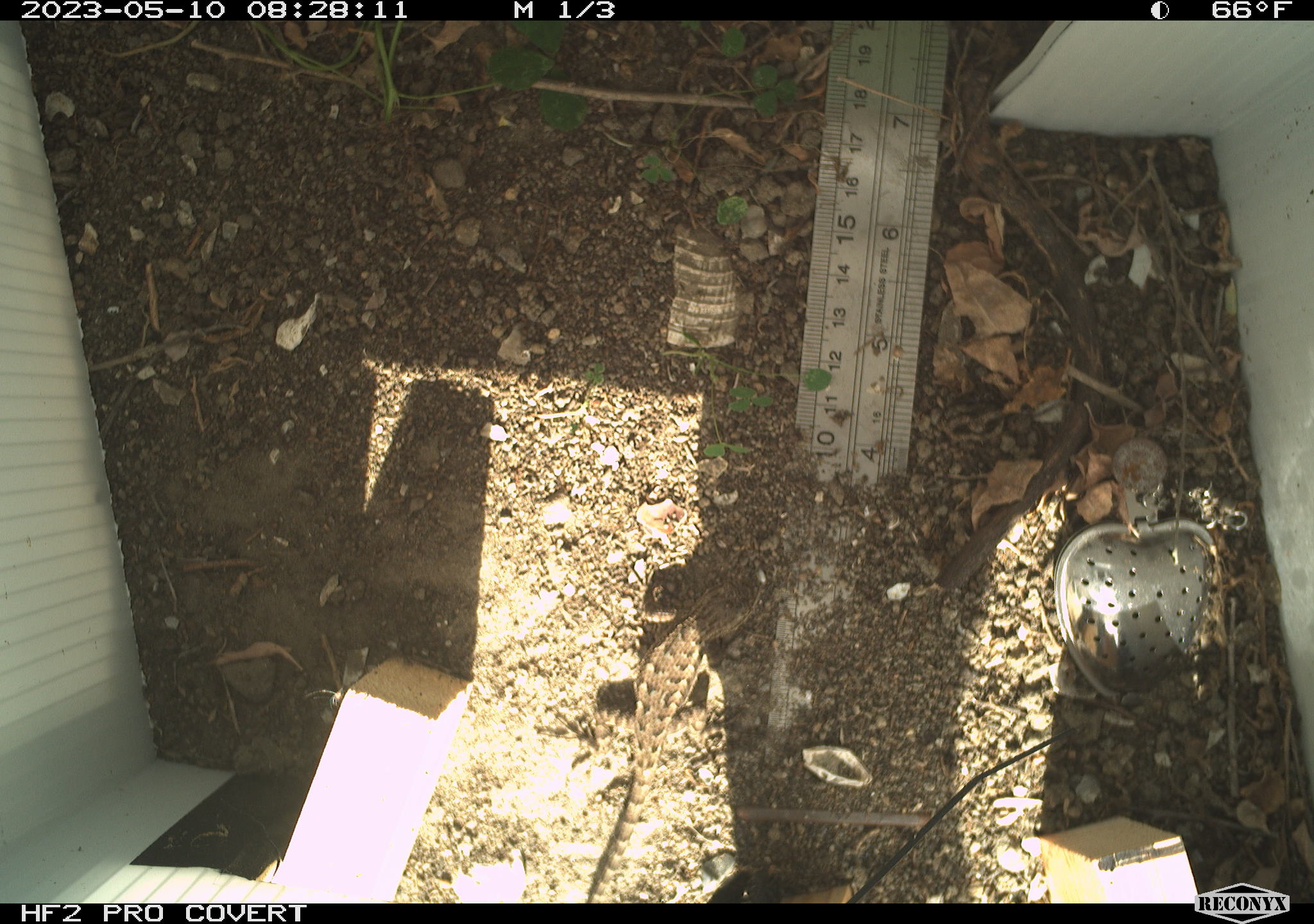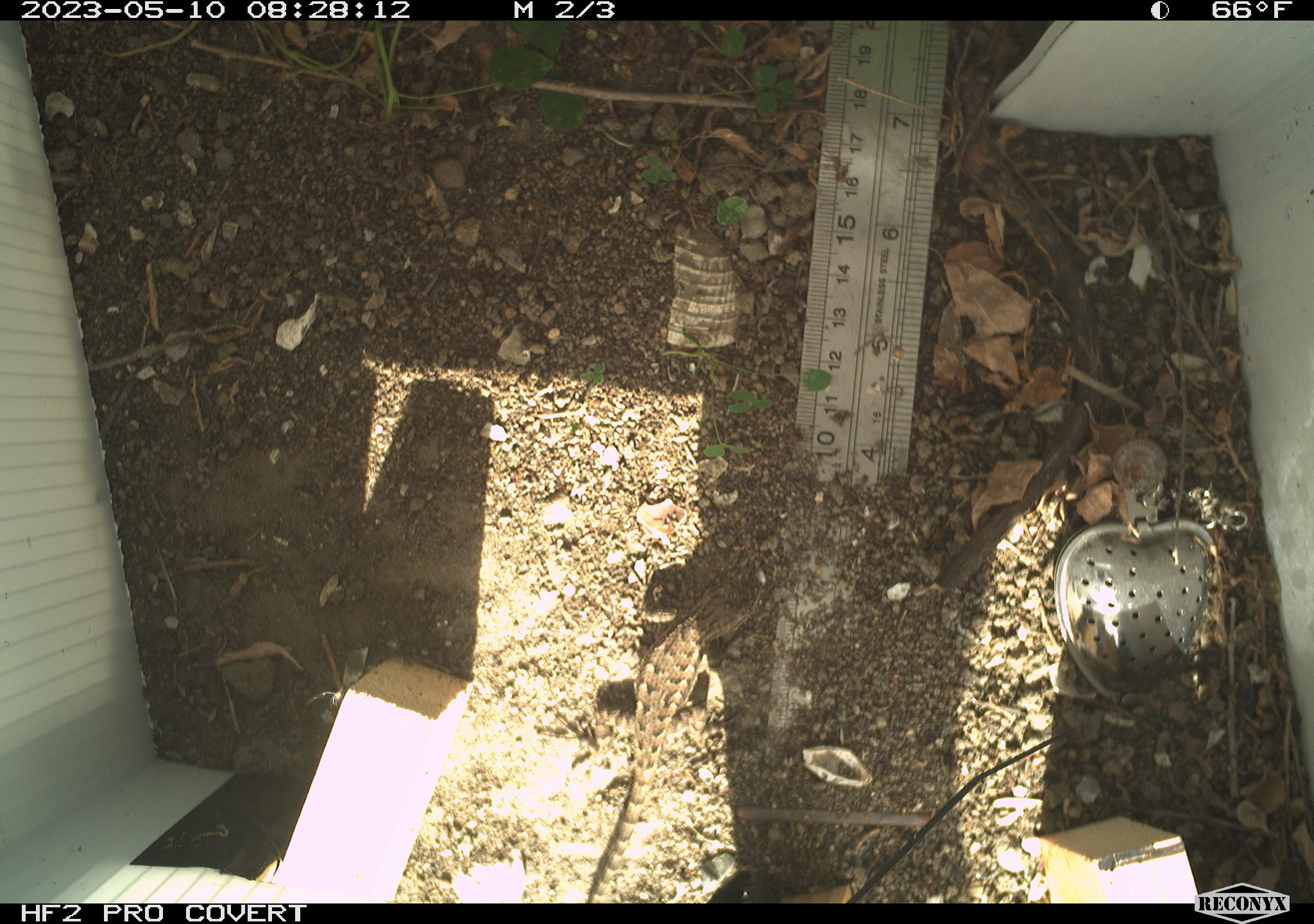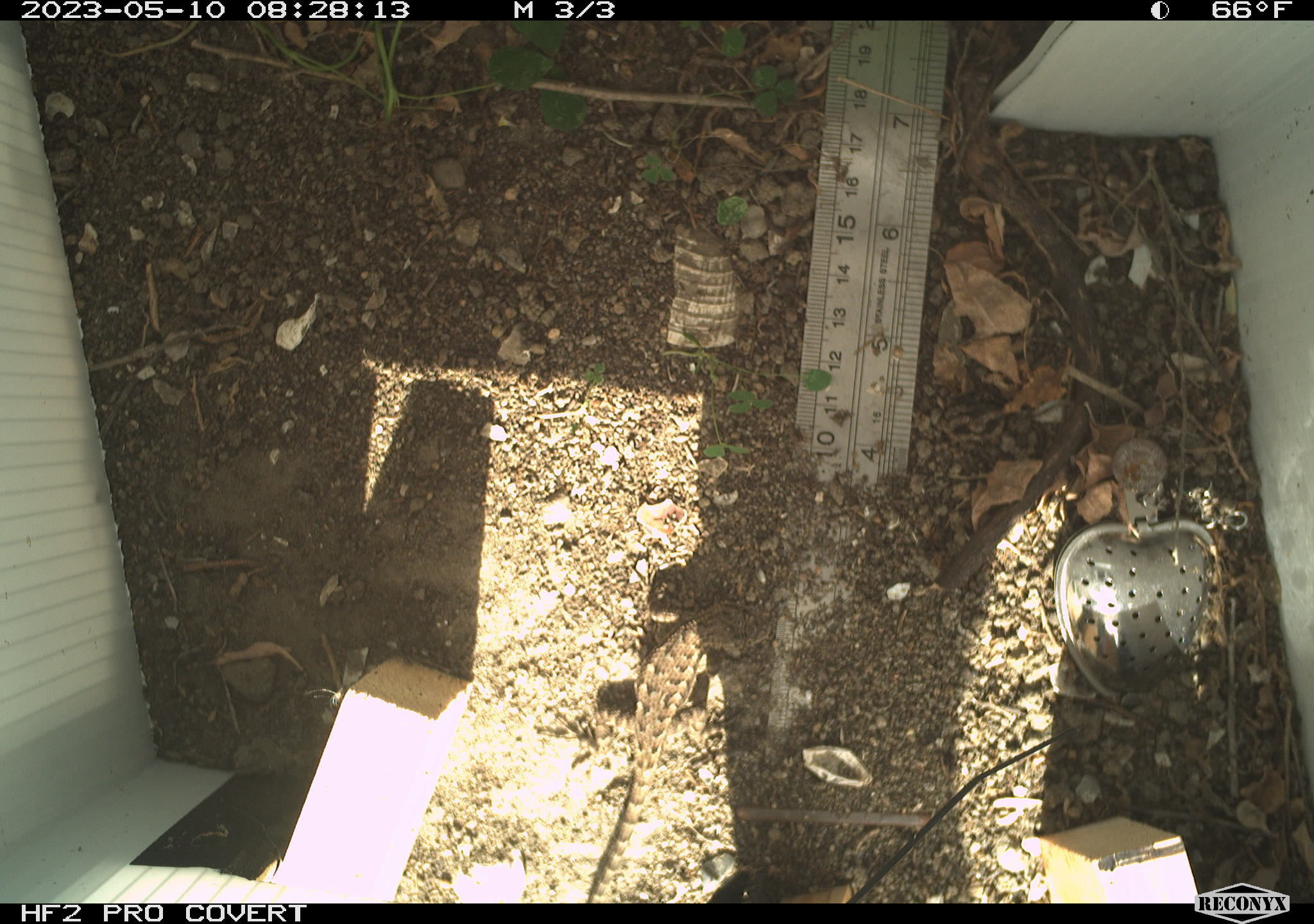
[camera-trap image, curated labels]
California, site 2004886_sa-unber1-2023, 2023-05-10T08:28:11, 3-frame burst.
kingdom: Animalia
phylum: Chordata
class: Reptilia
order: Squamata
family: Phrynosomatidae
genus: Sceloporus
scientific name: Sceloporus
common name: spiny lizards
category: sceloporus species